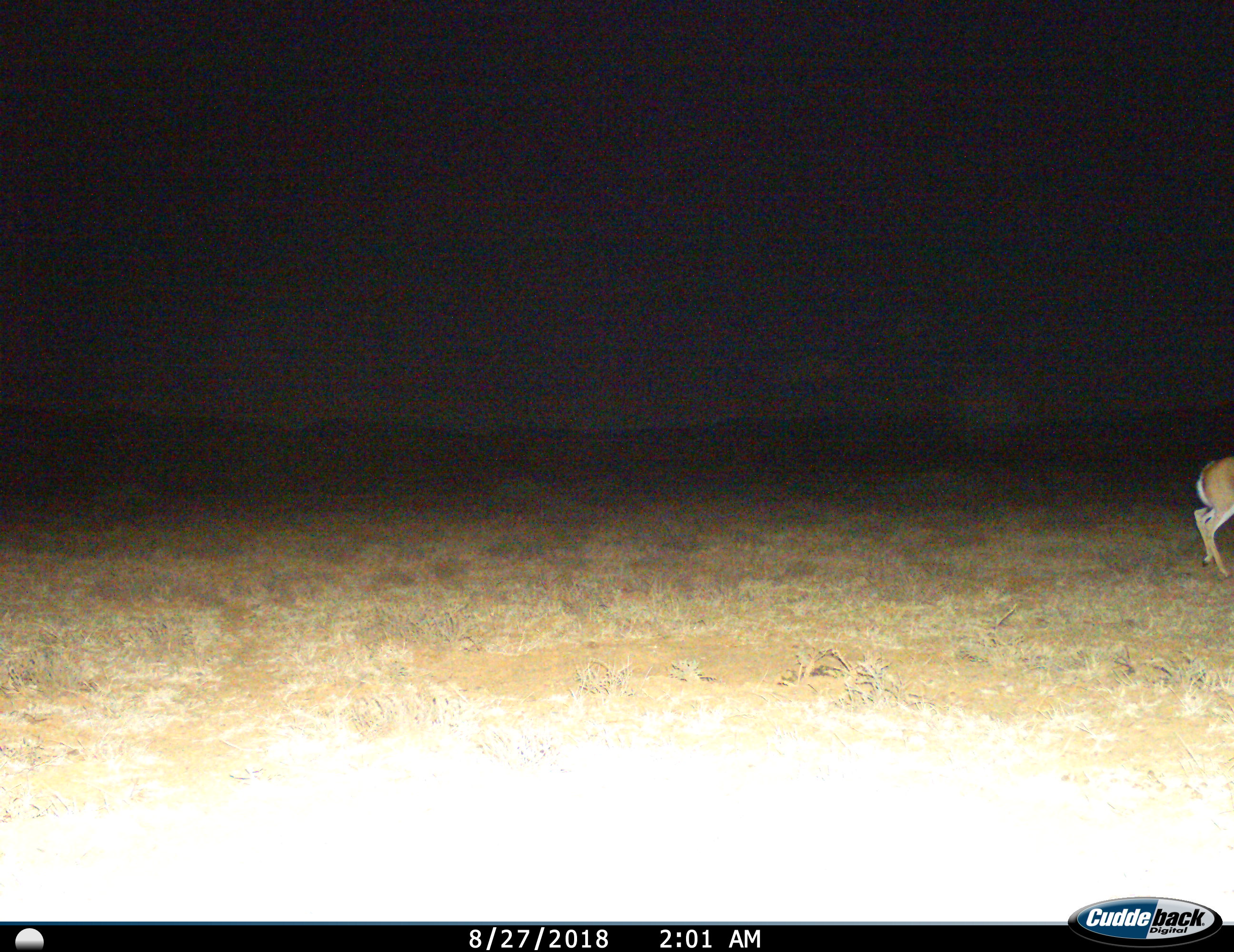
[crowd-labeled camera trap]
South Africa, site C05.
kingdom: Animalia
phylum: Chordata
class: Mammalia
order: Artiodactyla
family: Bovidae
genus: Antidorcas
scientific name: Antidorcas marsupialis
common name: springbok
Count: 1.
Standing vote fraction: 14%.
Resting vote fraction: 0%.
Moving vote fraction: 86%.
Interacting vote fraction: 0%.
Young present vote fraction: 0%.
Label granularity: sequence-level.